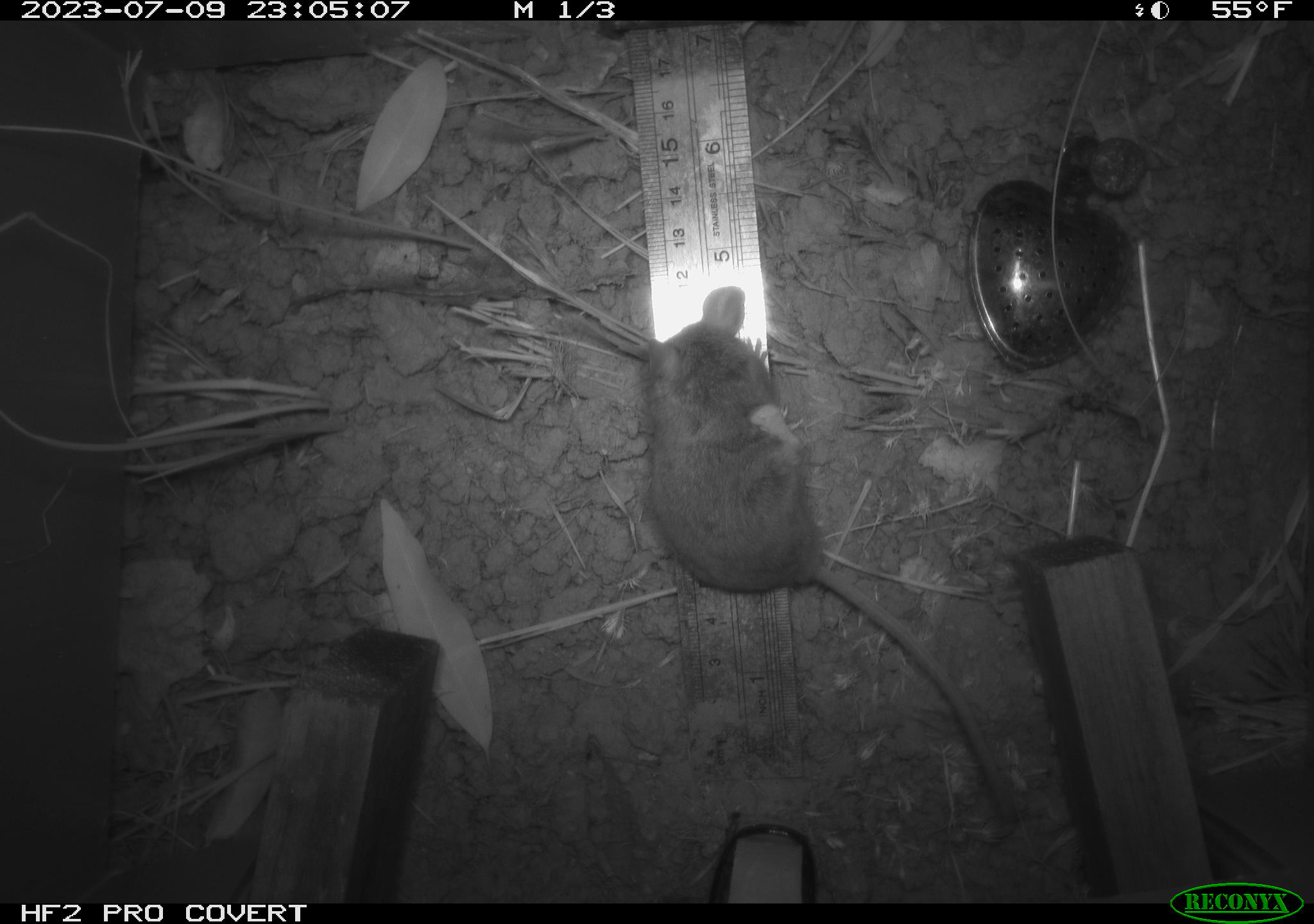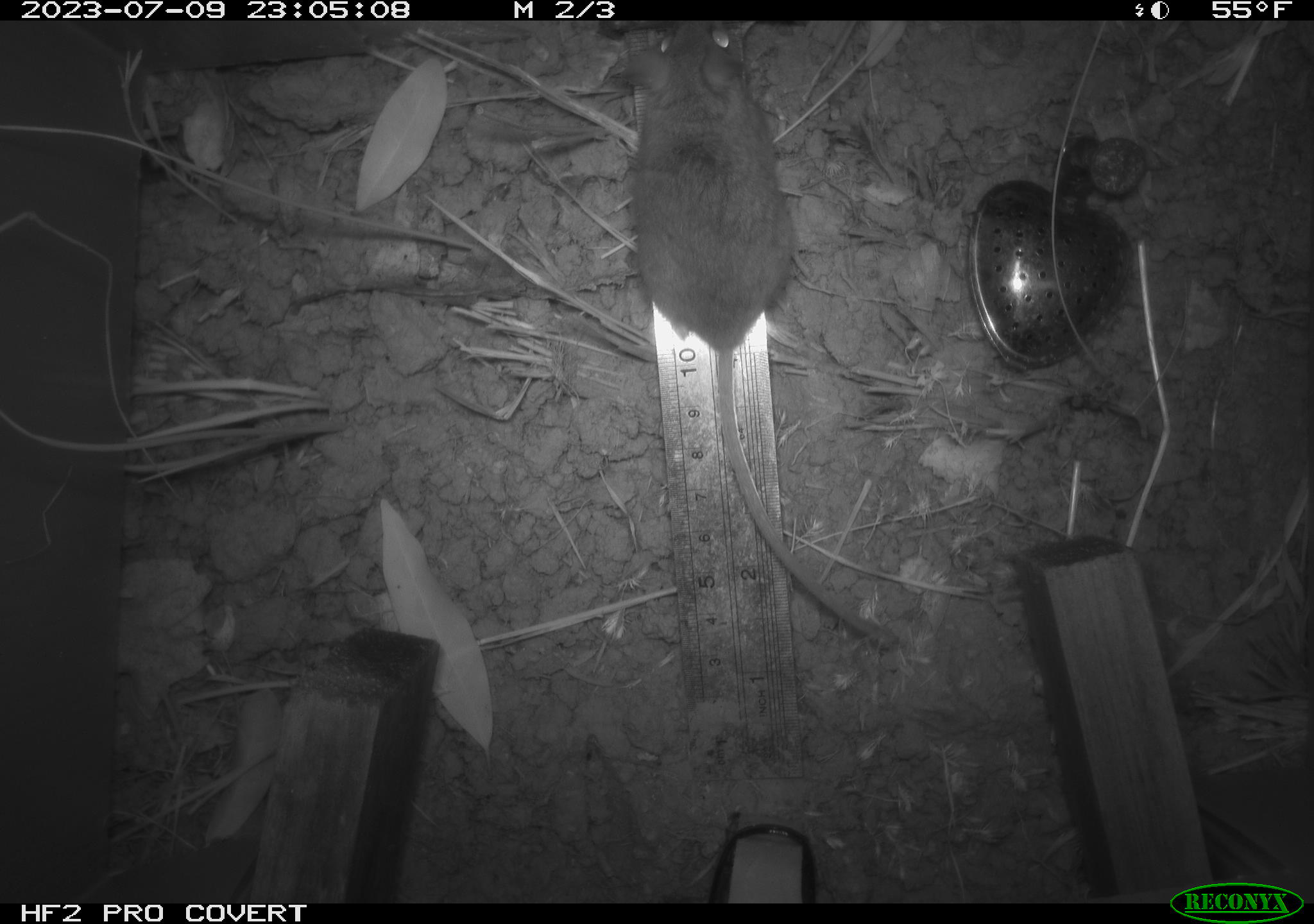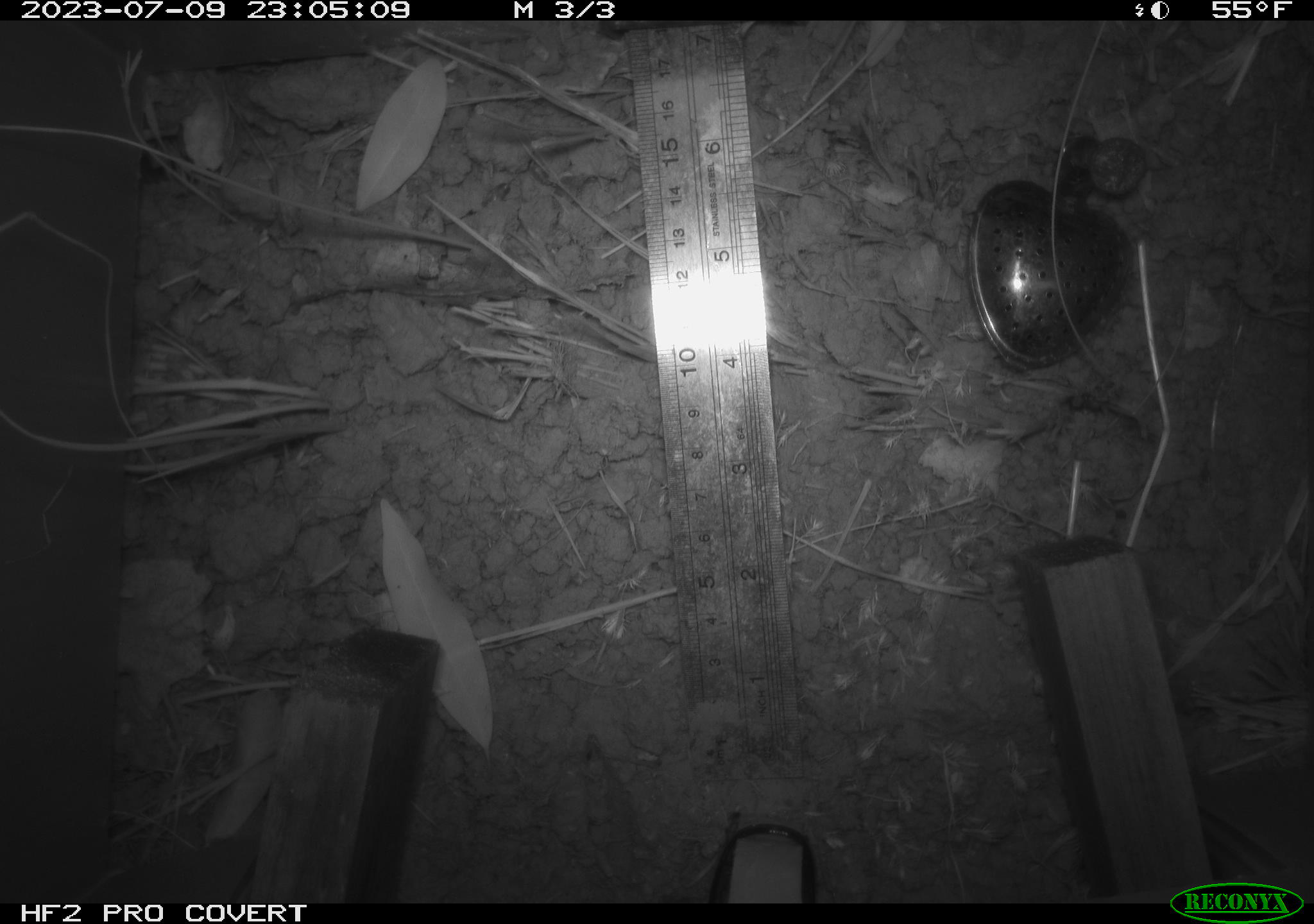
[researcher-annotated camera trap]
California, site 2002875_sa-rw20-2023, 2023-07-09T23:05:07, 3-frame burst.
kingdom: Animalia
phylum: Chordata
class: Mammalia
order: Rodentia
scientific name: Rodentia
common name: mouse species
Mouse species (Rodentia).